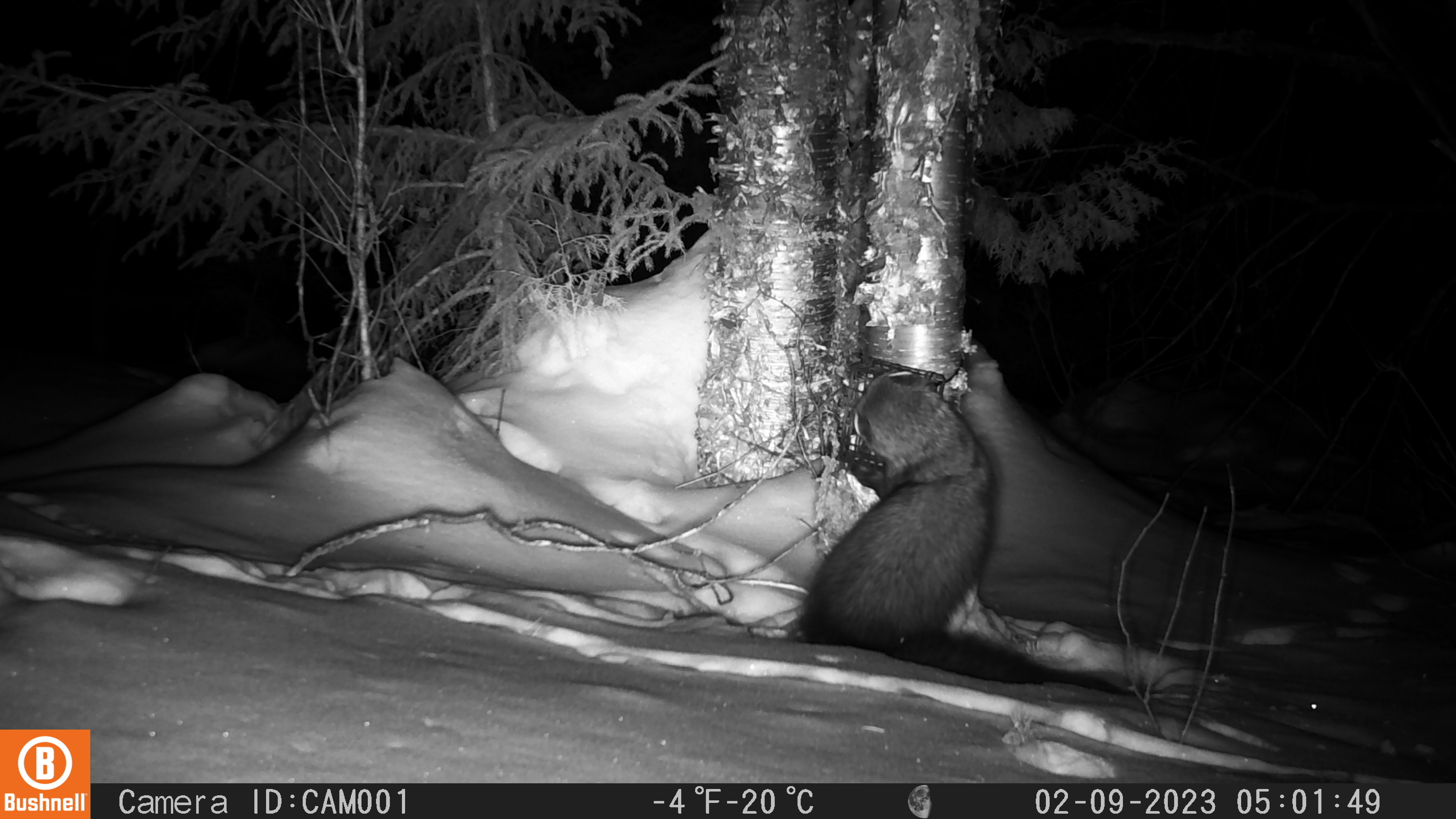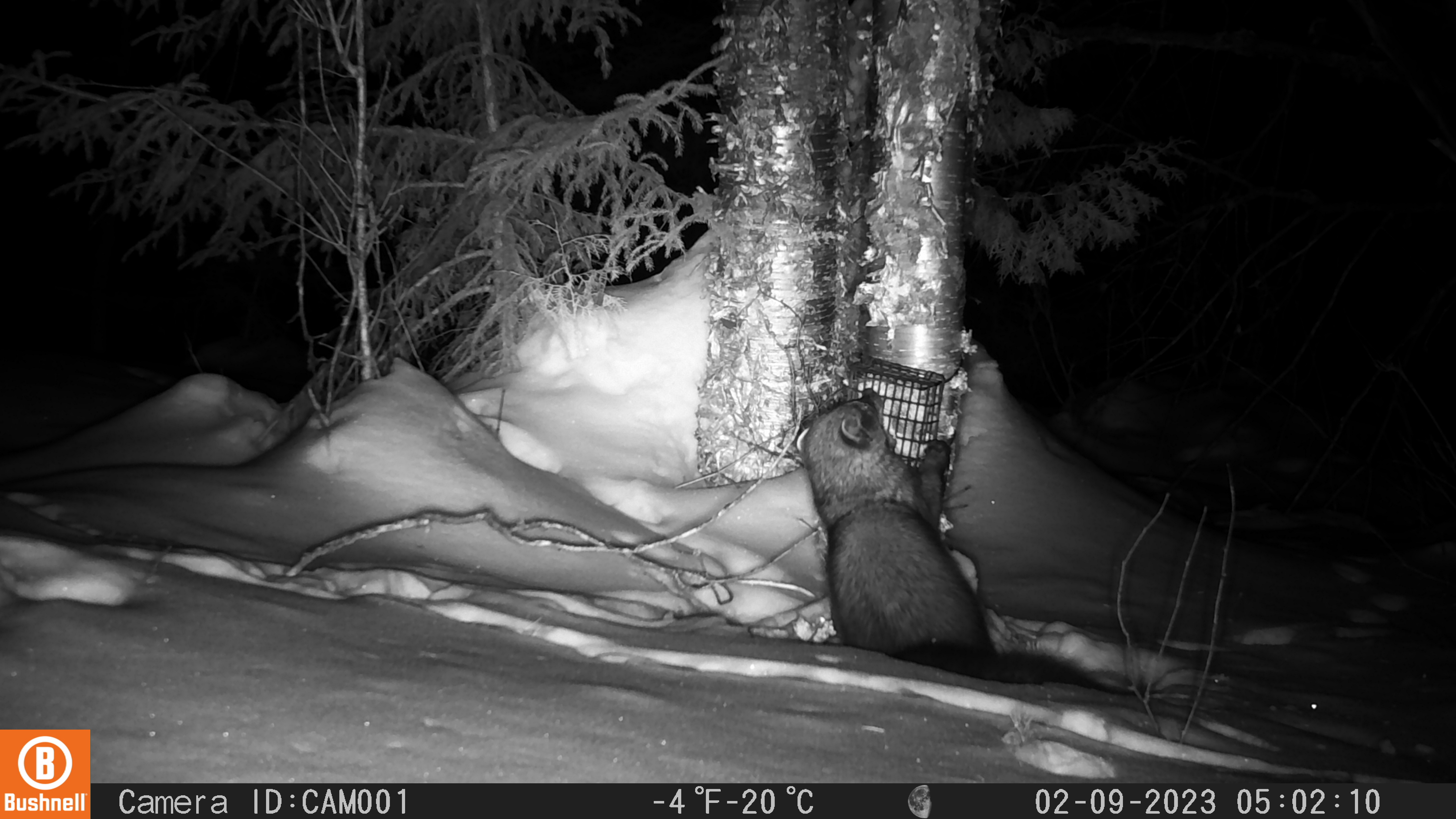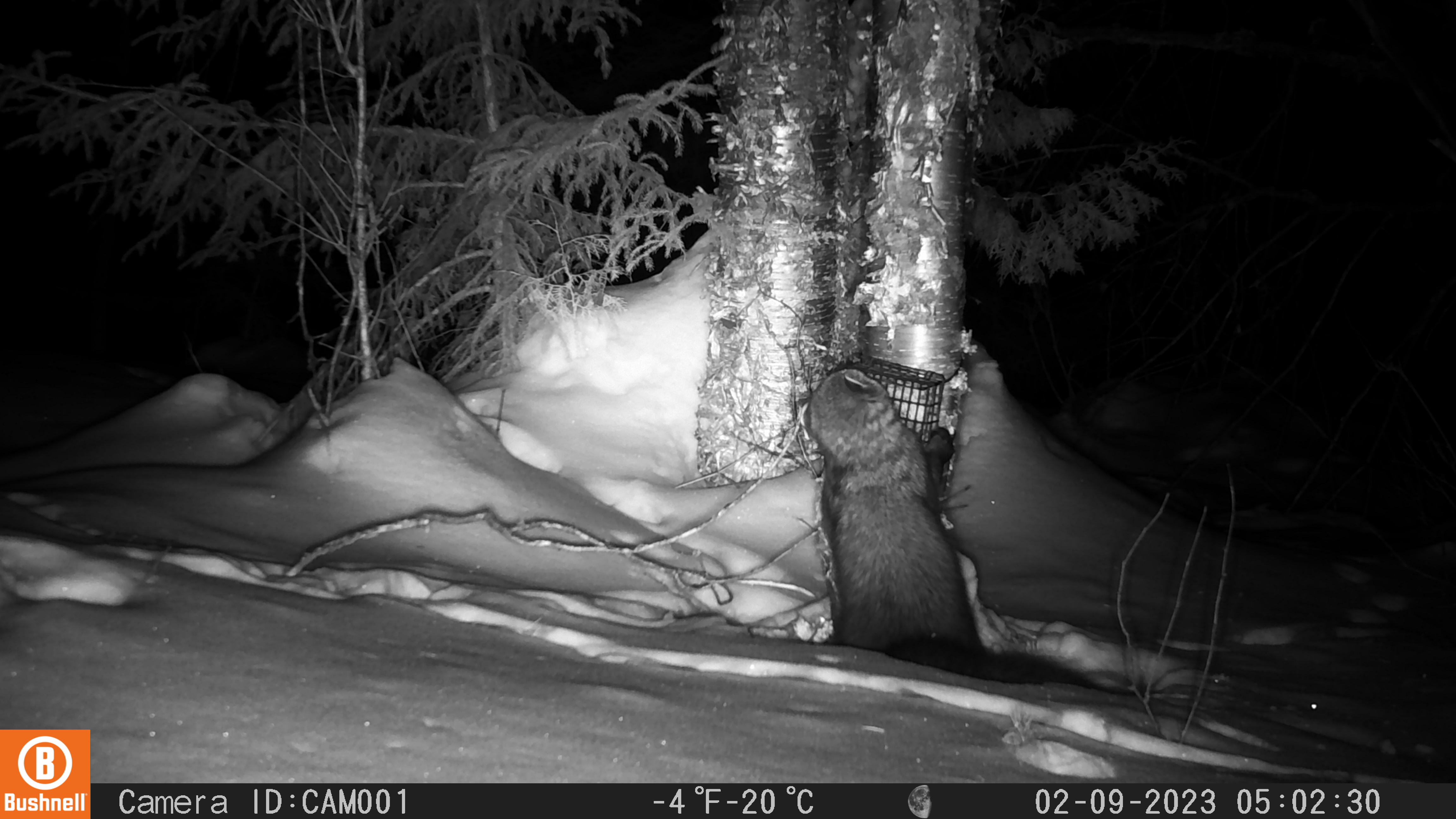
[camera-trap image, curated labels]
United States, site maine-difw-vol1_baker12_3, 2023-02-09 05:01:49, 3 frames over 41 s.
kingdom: Animalia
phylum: Chordata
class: Mammalia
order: Carnivora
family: Mustelidae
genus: Pekania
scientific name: Pekania pennanti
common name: fisher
Fisher (Pekania pennanti).